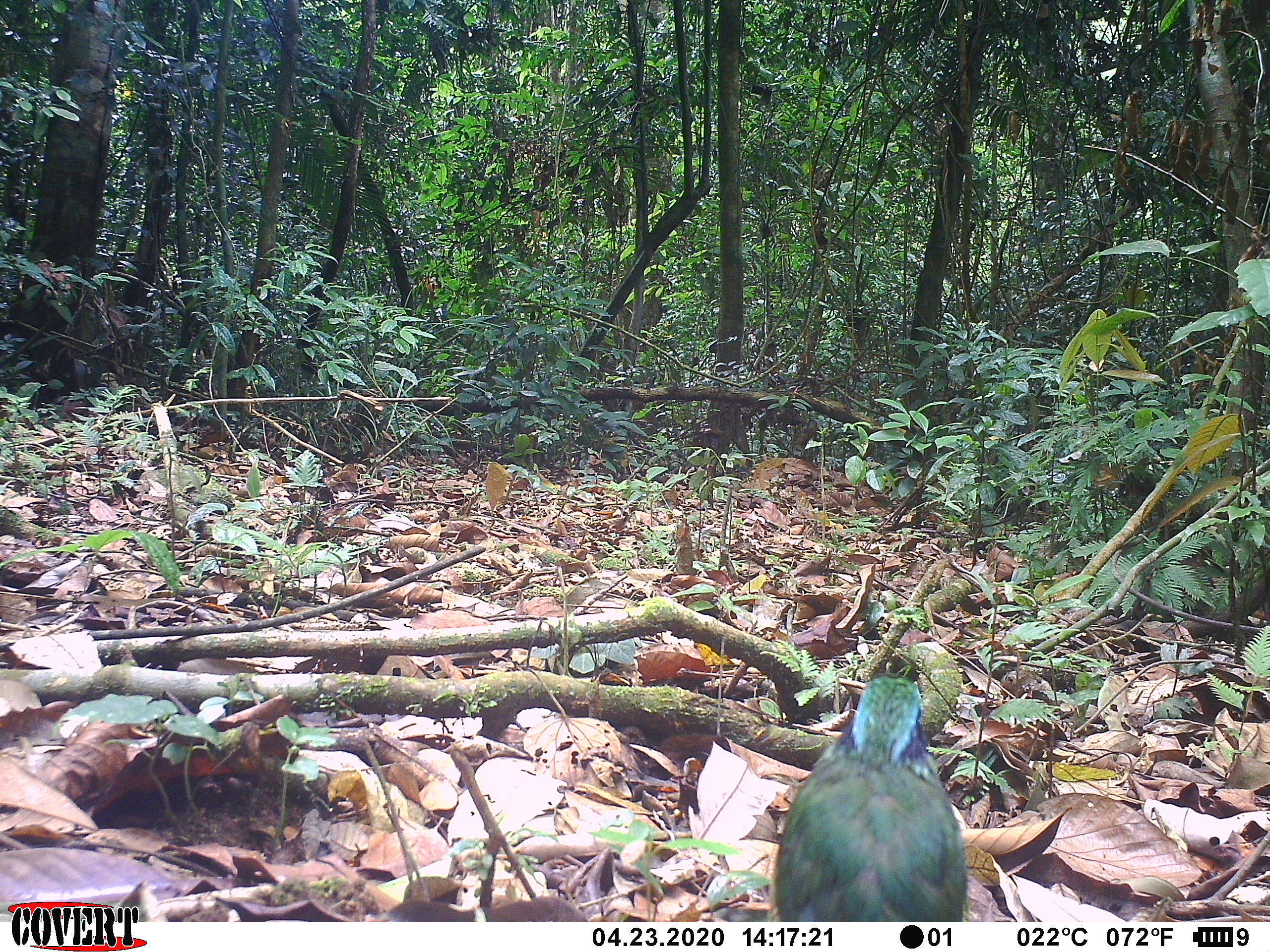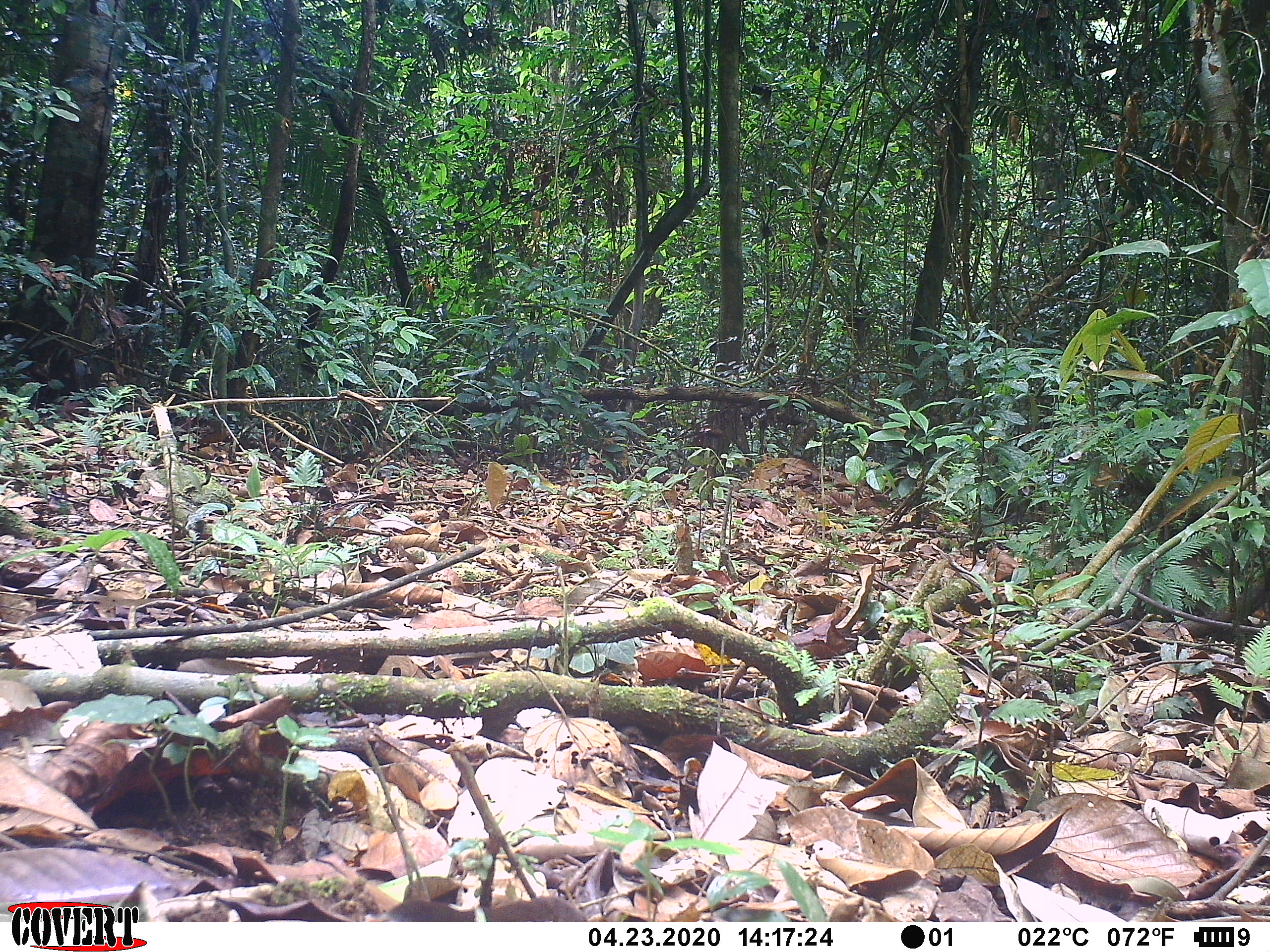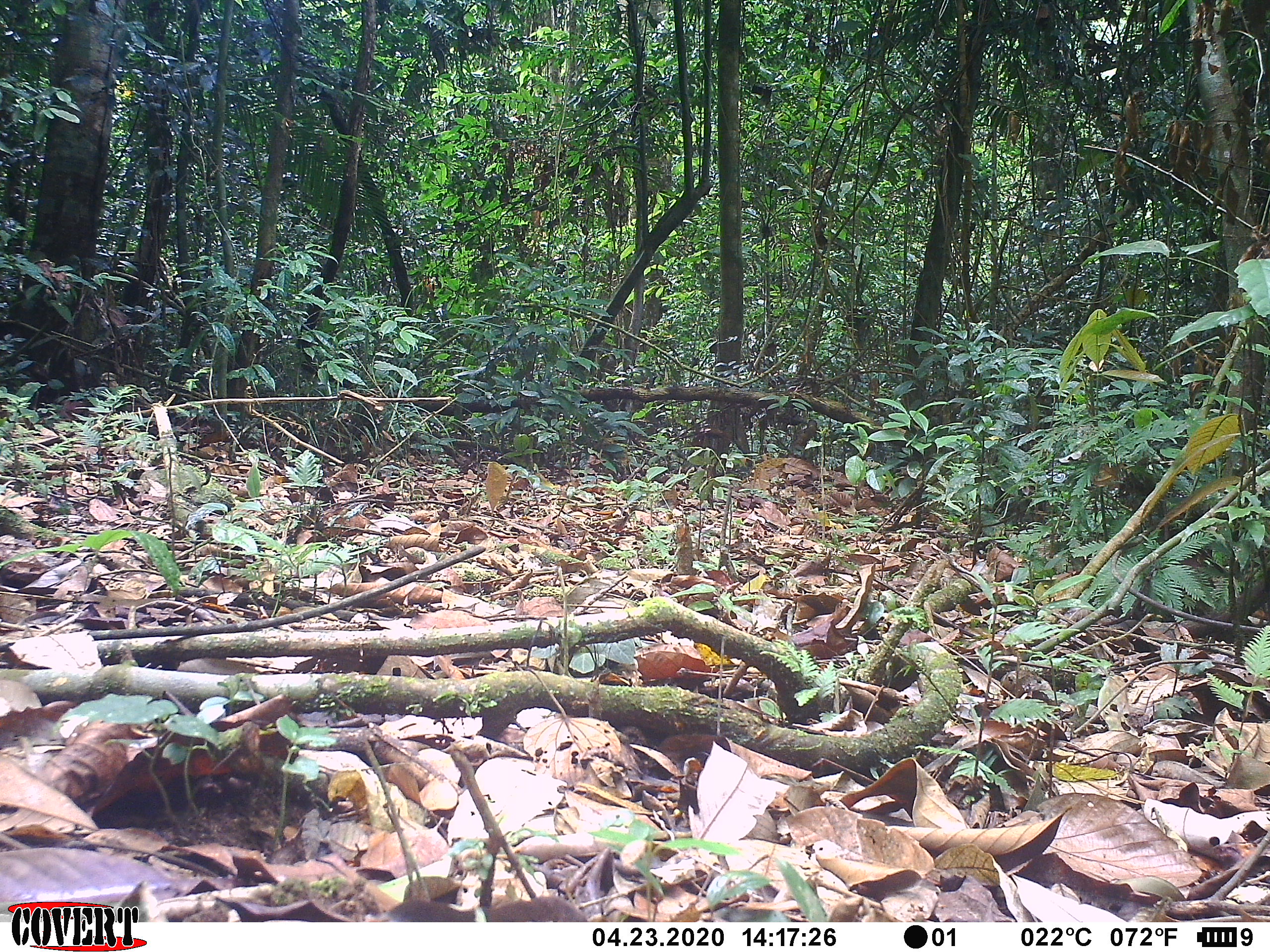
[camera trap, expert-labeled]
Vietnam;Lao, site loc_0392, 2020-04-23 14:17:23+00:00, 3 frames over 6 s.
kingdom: Animalia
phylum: Chordata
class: Aves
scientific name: Aves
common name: bird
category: unidentified bird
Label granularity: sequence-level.